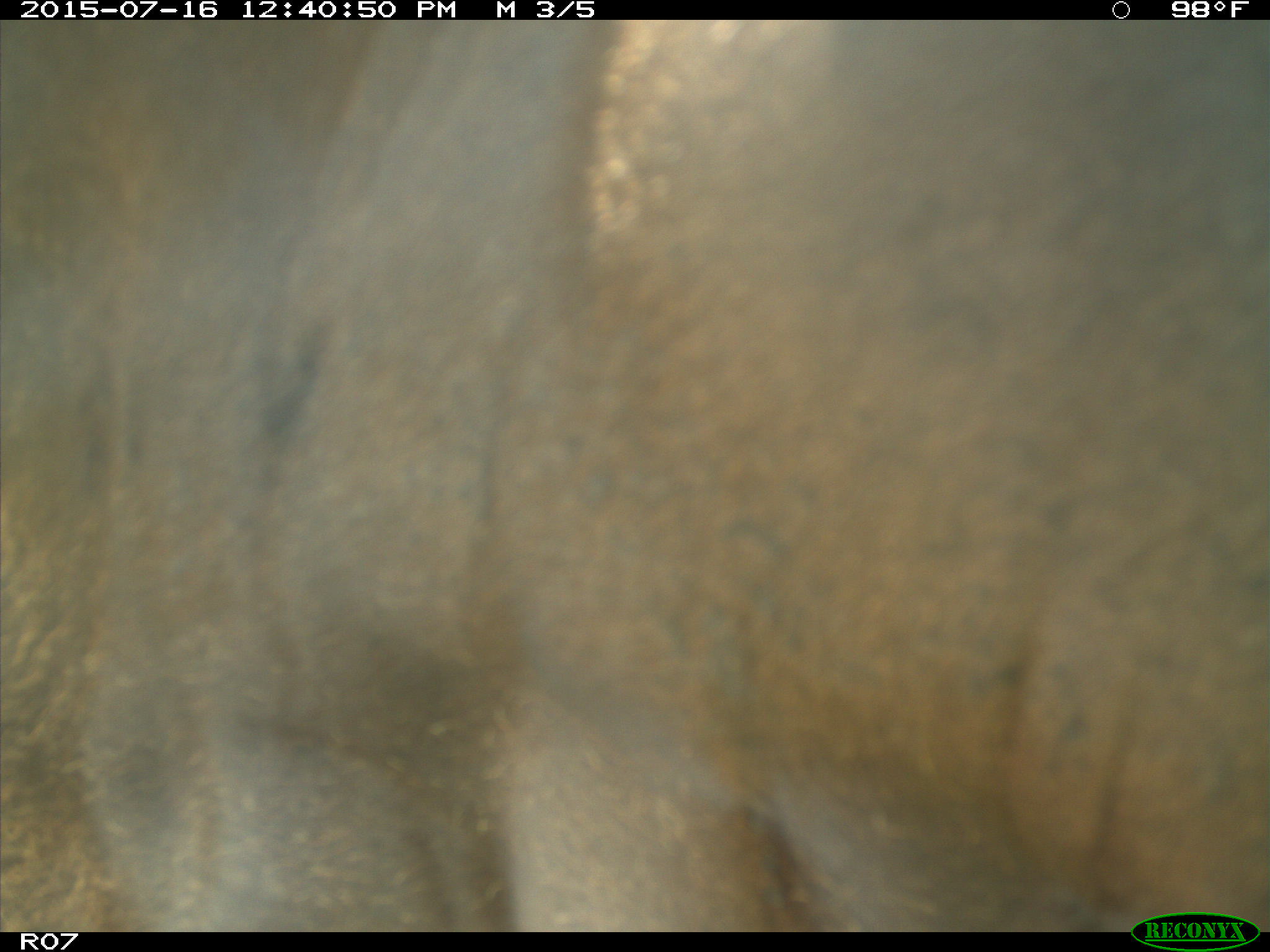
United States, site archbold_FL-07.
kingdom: Animalia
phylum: Chordata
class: Mammalia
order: Artiodactyla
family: Bovidae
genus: Bos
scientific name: Bos taurus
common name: domestic cow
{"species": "Bos taurus (domestic cow)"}